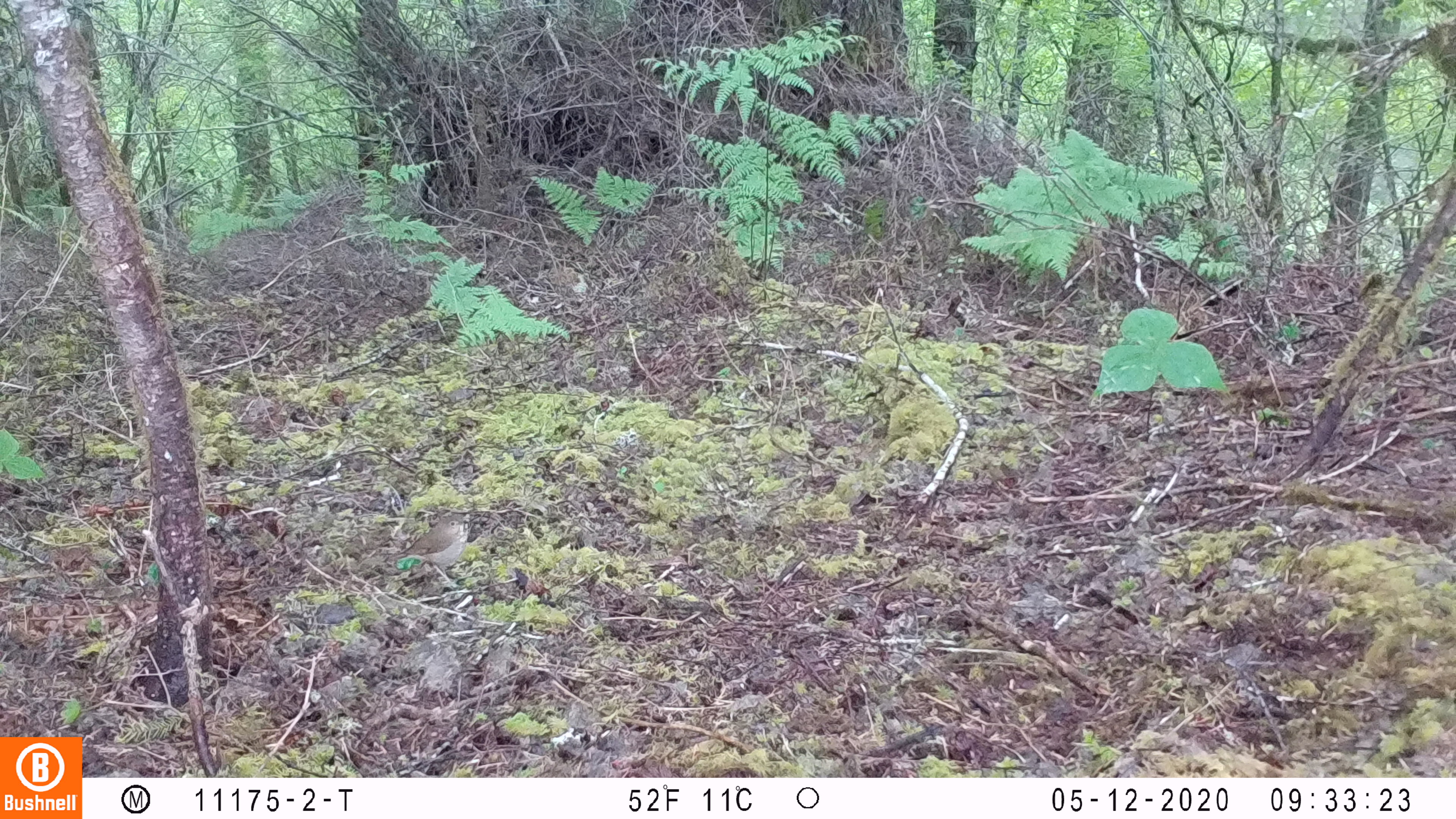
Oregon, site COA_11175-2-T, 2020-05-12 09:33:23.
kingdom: Animalia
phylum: Chordata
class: Aves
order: Passeriformes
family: Turdidae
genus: Catharus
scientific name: Catharus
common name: brown thrushes and nightingale-thrushes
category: catharus species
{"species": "catharus species (brown thrushes and nightingale-thrushes) (Catharus)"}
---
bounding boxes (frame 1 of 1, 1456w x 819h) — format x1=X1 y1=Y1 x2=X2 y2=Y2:
catharus species: x1=375 y1=510 x2=479 y2=593